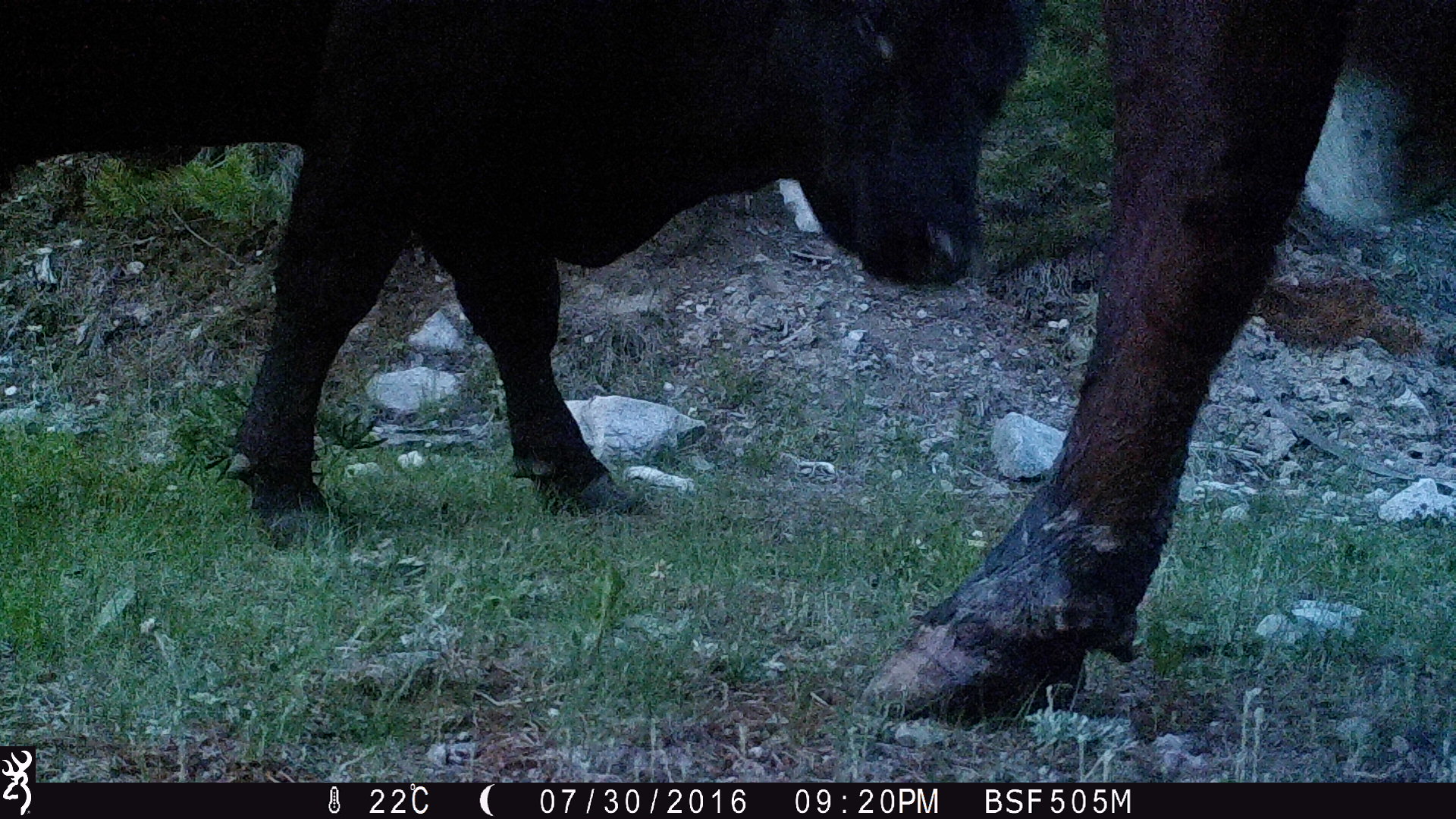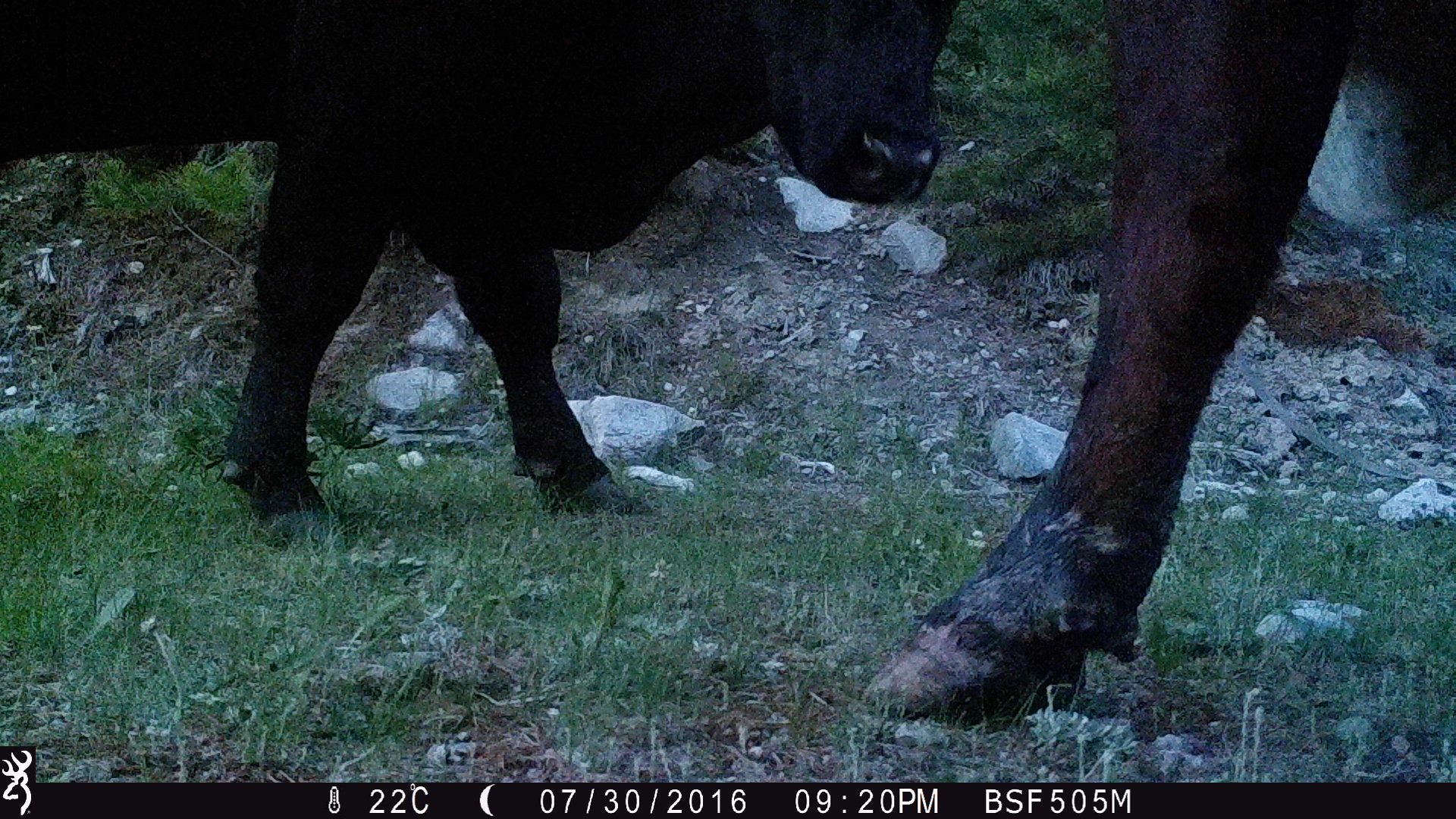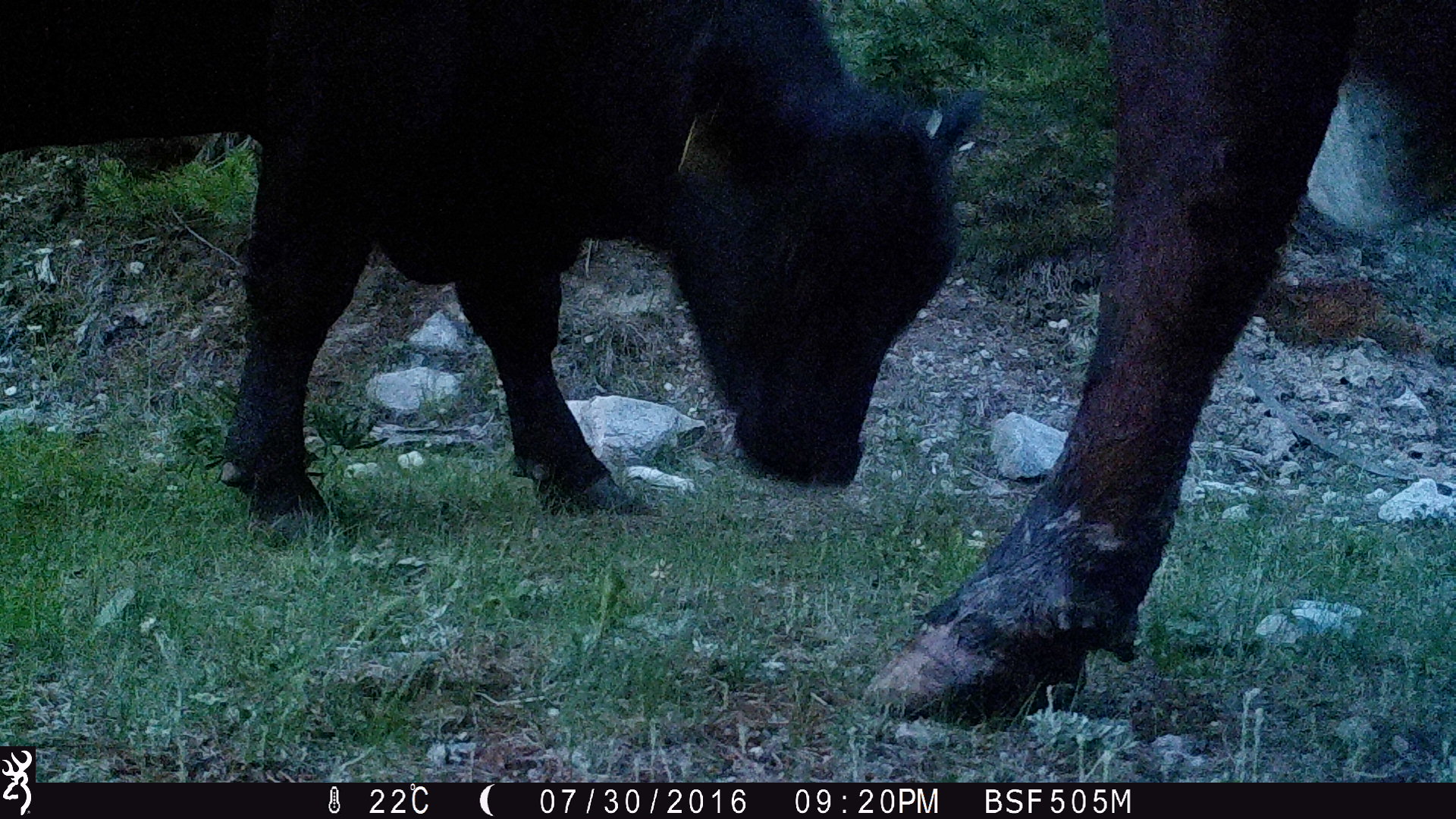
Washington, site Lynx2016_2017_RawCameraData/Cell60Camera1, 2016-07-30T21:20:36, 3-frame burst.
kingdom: Animalia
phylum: Chordata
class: Mammalia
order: Artiodactyla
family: Bovidae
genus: Bos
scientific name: Bos taurus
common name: domestic cattle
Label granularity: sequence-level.